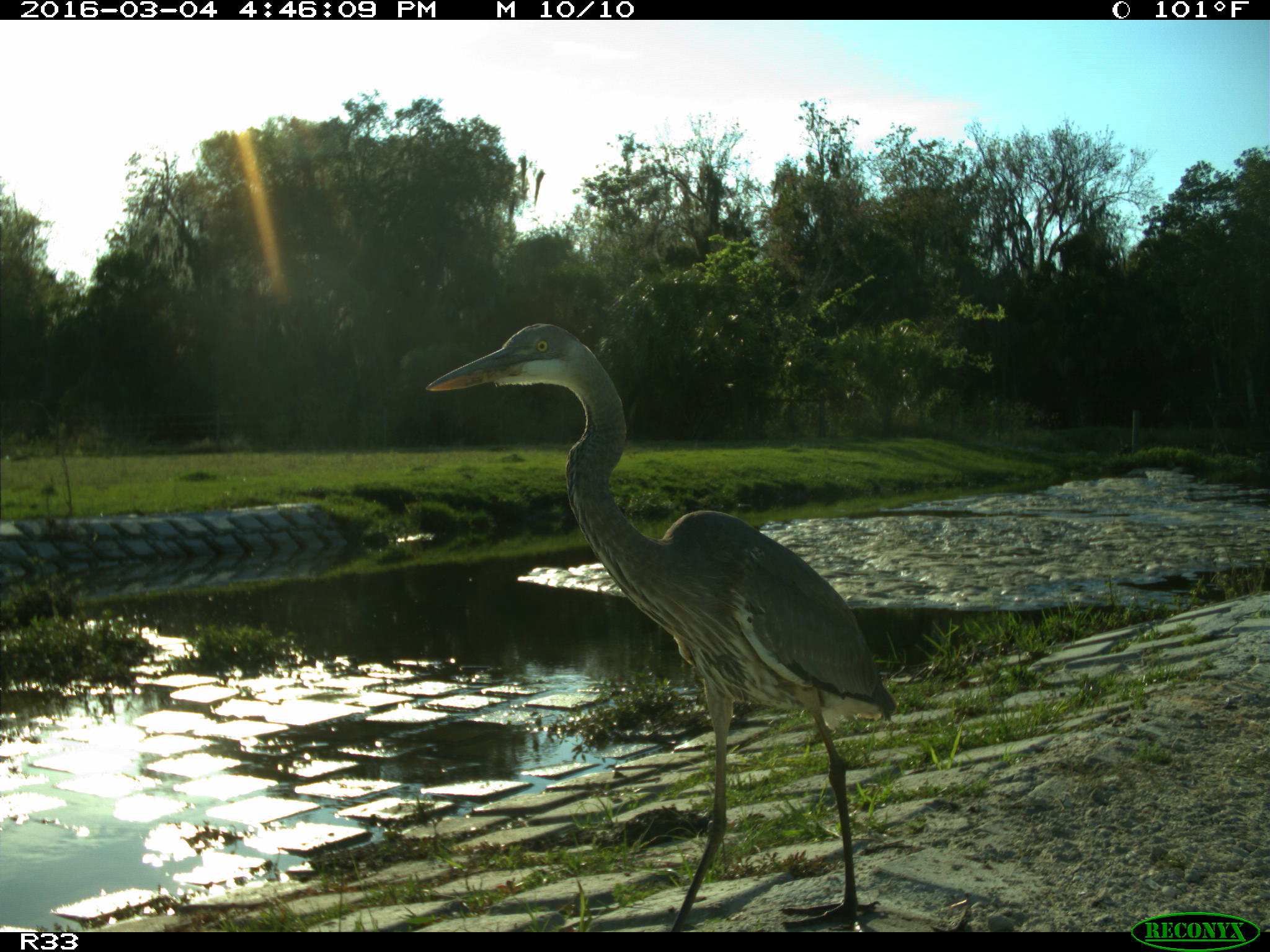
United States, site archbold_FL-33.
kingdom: Animalia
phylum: Chordata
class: Aves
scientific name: Aves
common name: birds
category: unidentified bird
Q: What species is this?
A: Unidentified bird (birds) (Aves).